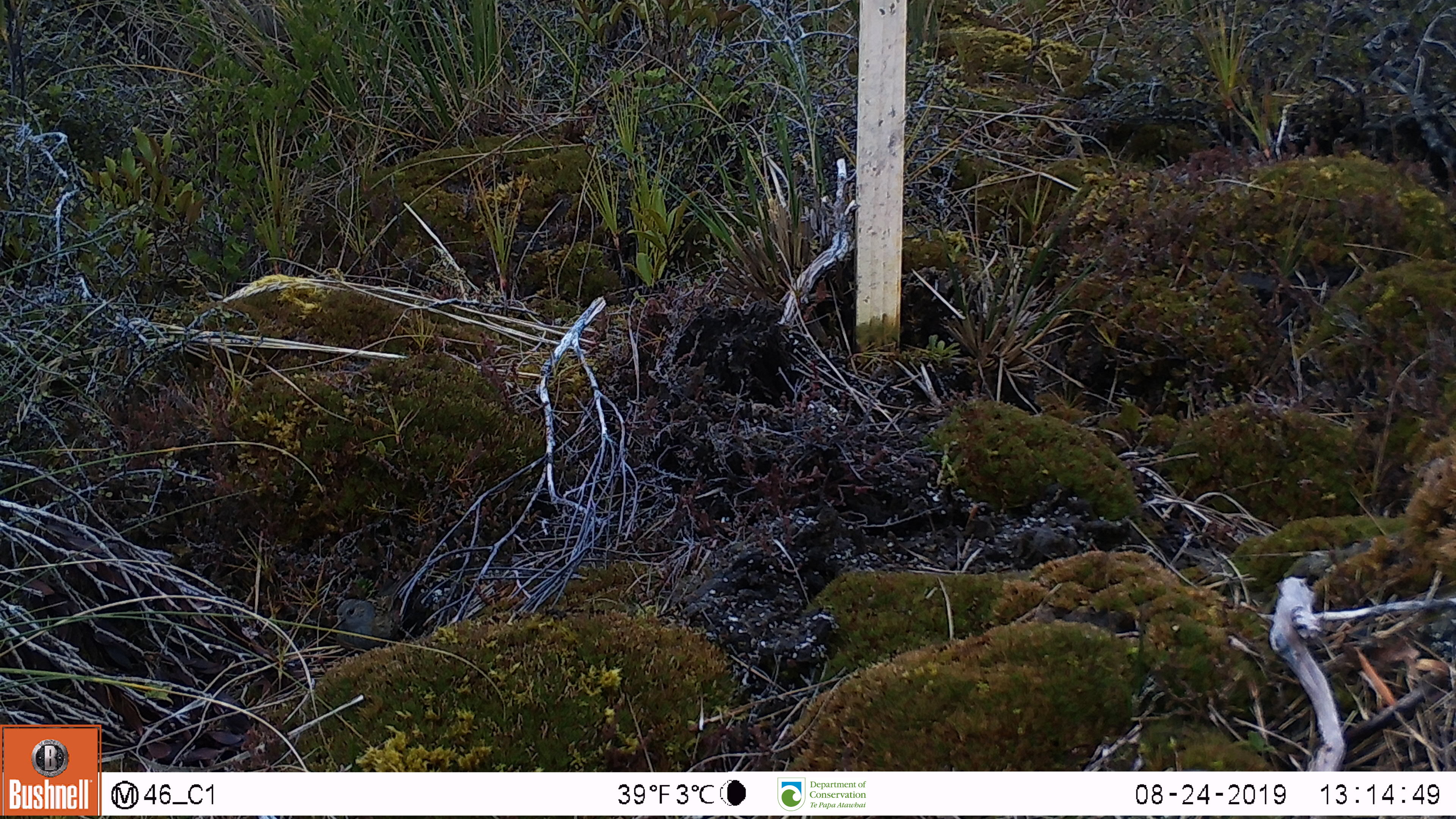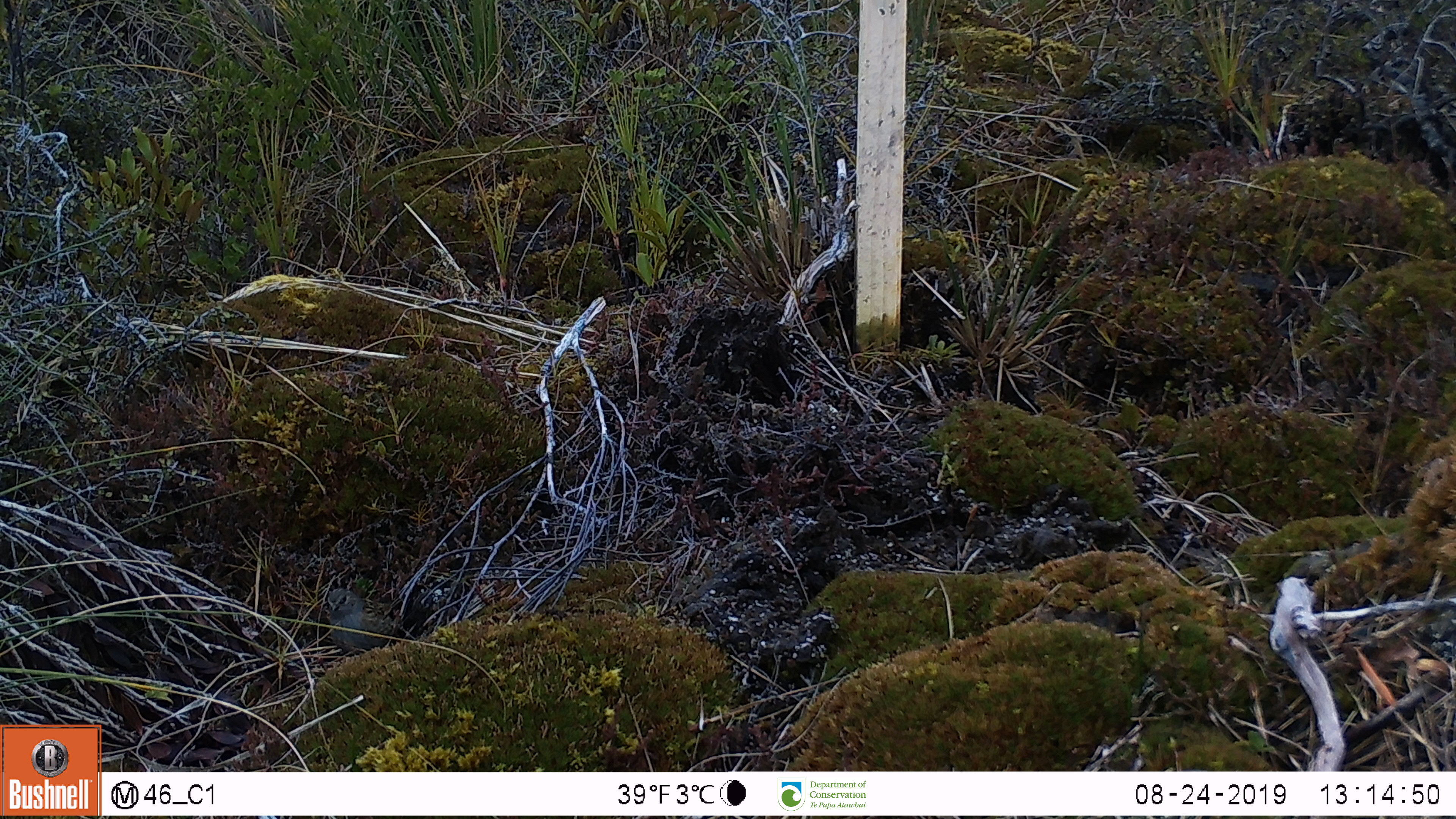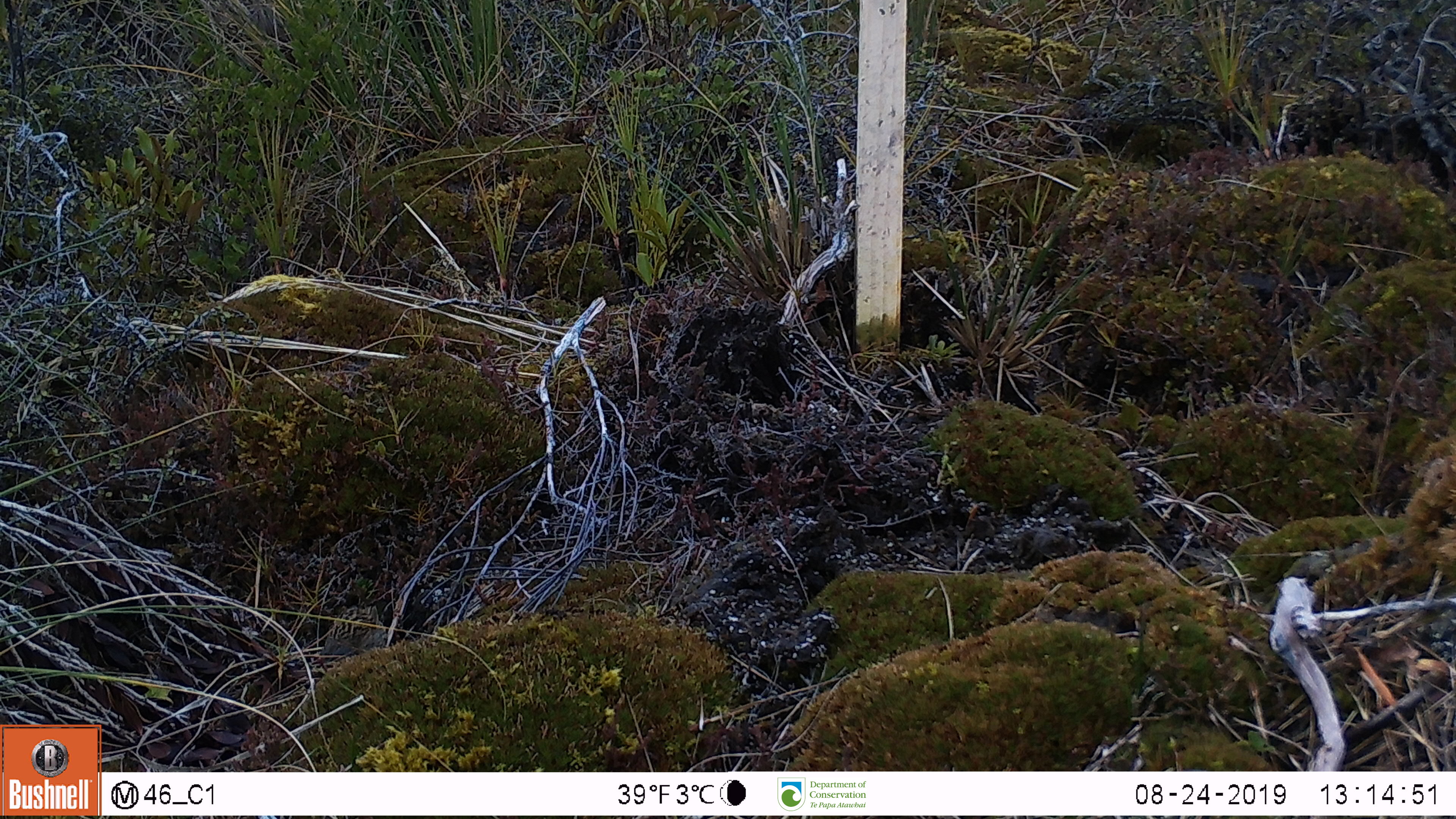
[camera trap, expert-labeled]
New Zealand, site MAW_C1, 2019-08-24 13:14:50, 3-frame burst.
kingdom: Animalia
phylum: Chordata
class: Aves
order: Passeriformes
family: Prunellidae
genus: Prunella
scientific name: Prunella modularis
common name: dunnock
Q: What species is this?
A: Dunnock (Prunella modularis).